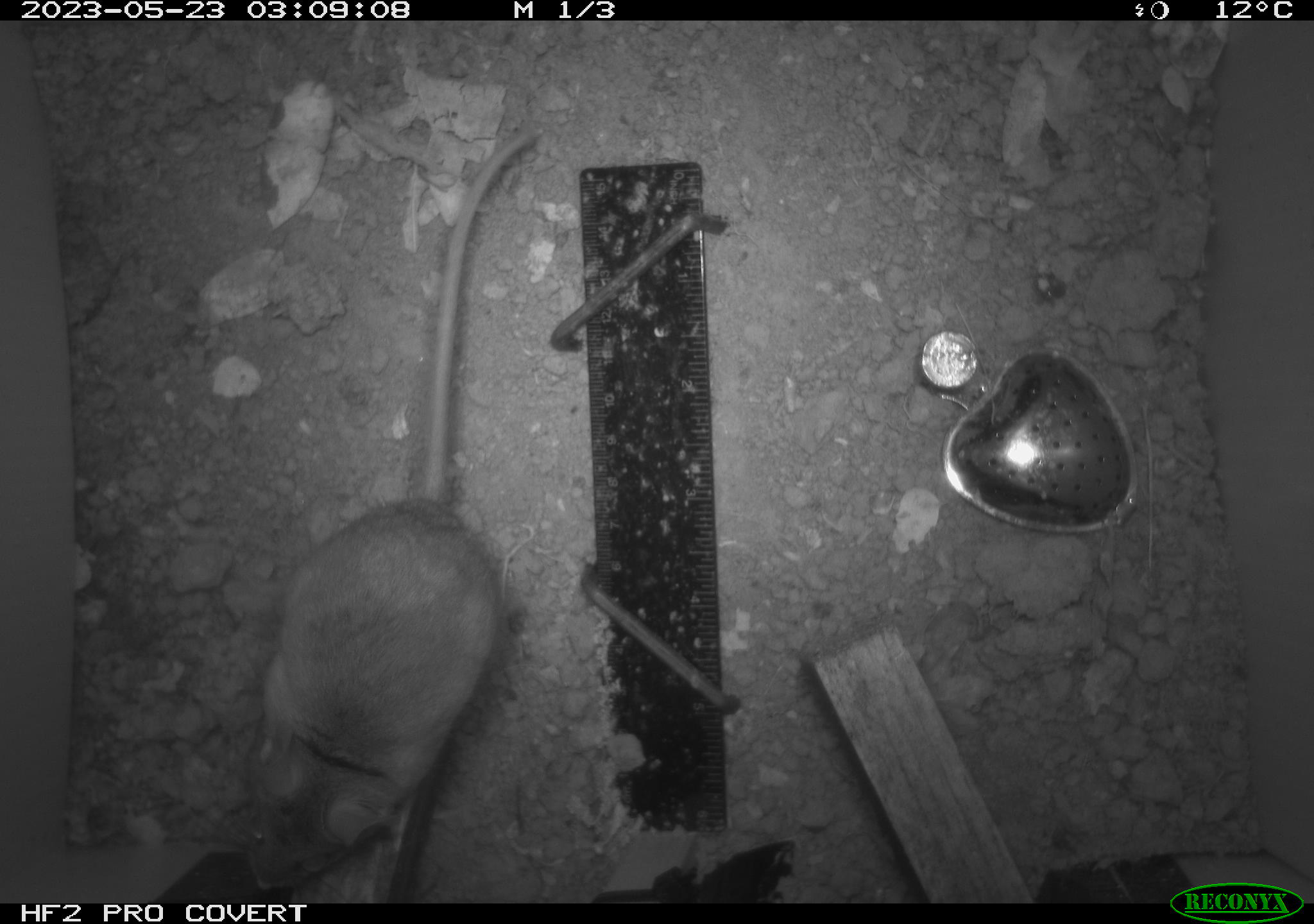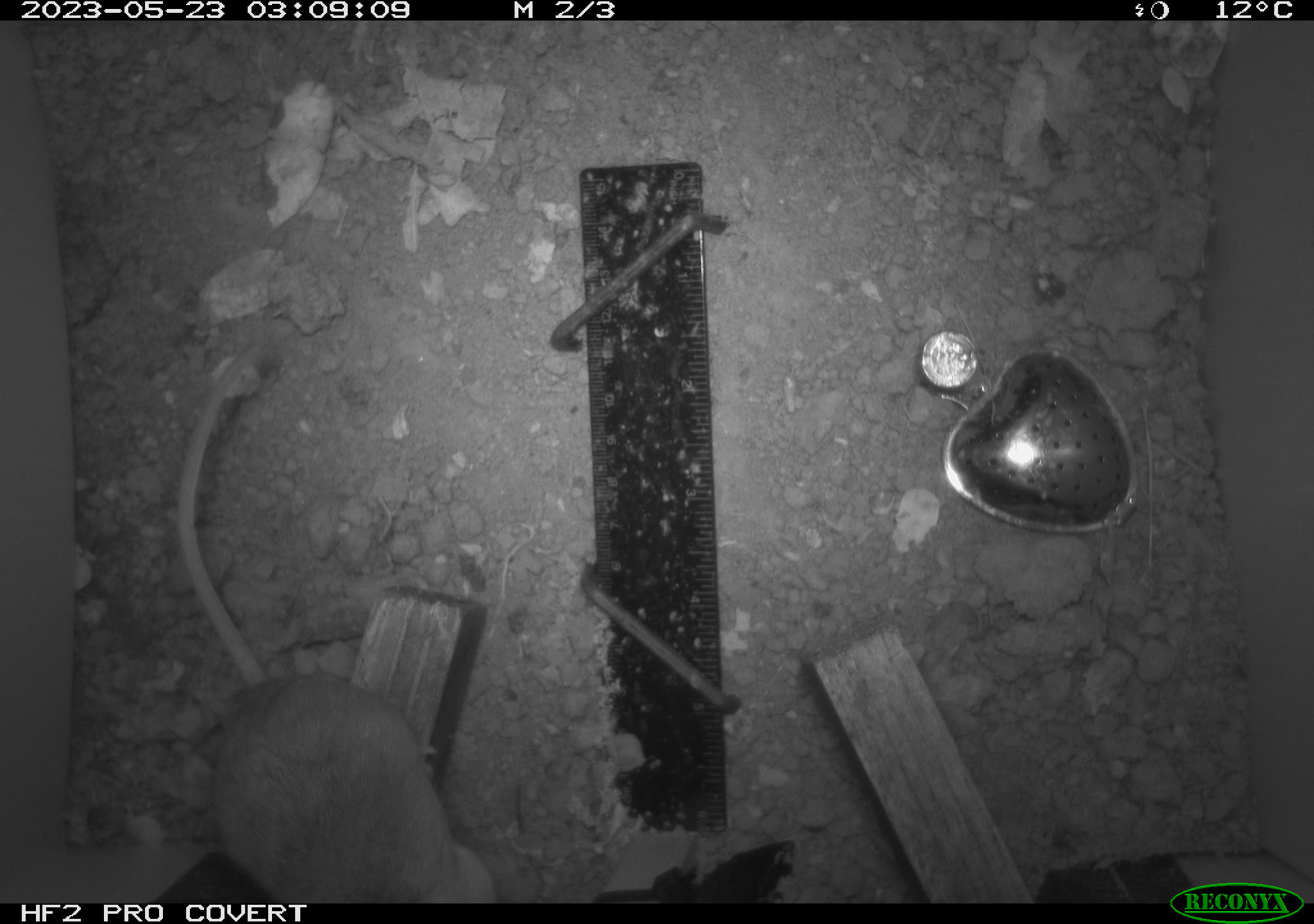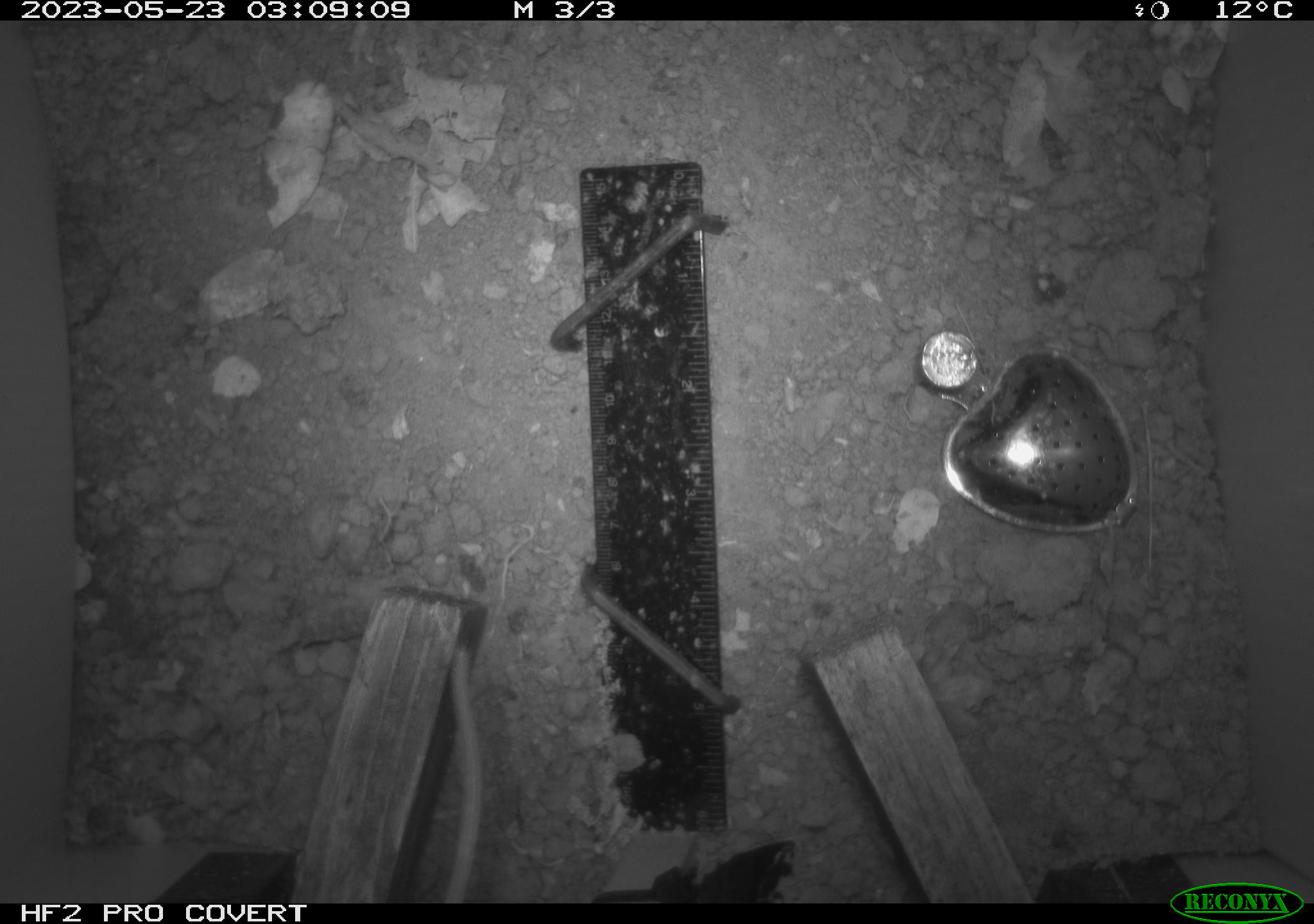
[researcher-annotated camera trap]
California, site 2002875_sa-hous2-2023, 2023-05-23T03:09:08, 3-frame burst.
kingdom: Animalia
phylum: Chordata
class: Mammalia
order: Rodentia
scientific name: Rodentia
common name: mouse species